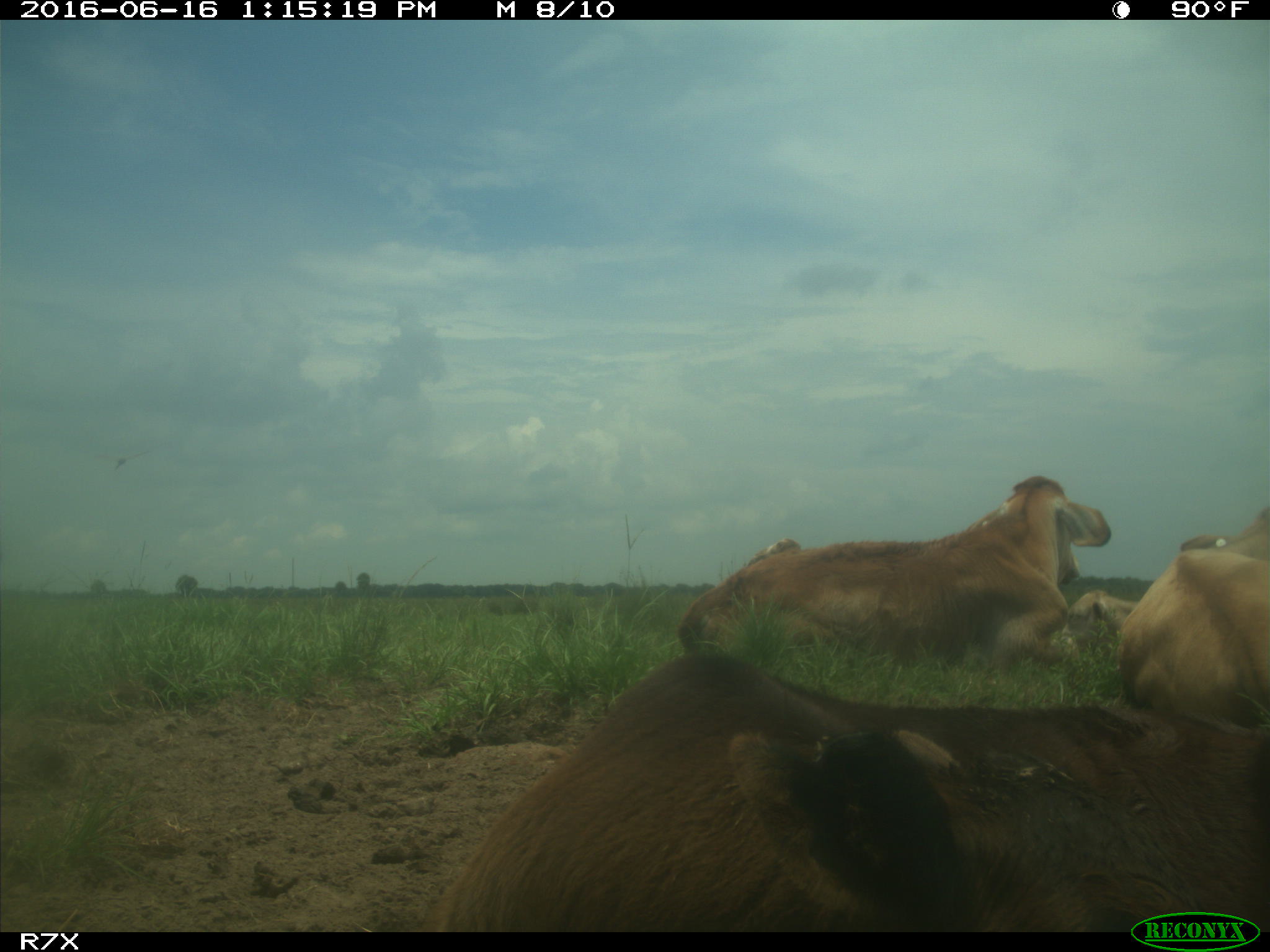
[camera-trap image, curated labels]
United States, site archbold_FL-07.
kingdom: Animalia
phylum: Chordata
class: Mammalia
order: Artiodactyla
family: Bovidae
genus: Bos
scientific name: Bos taurus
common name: domestic cow